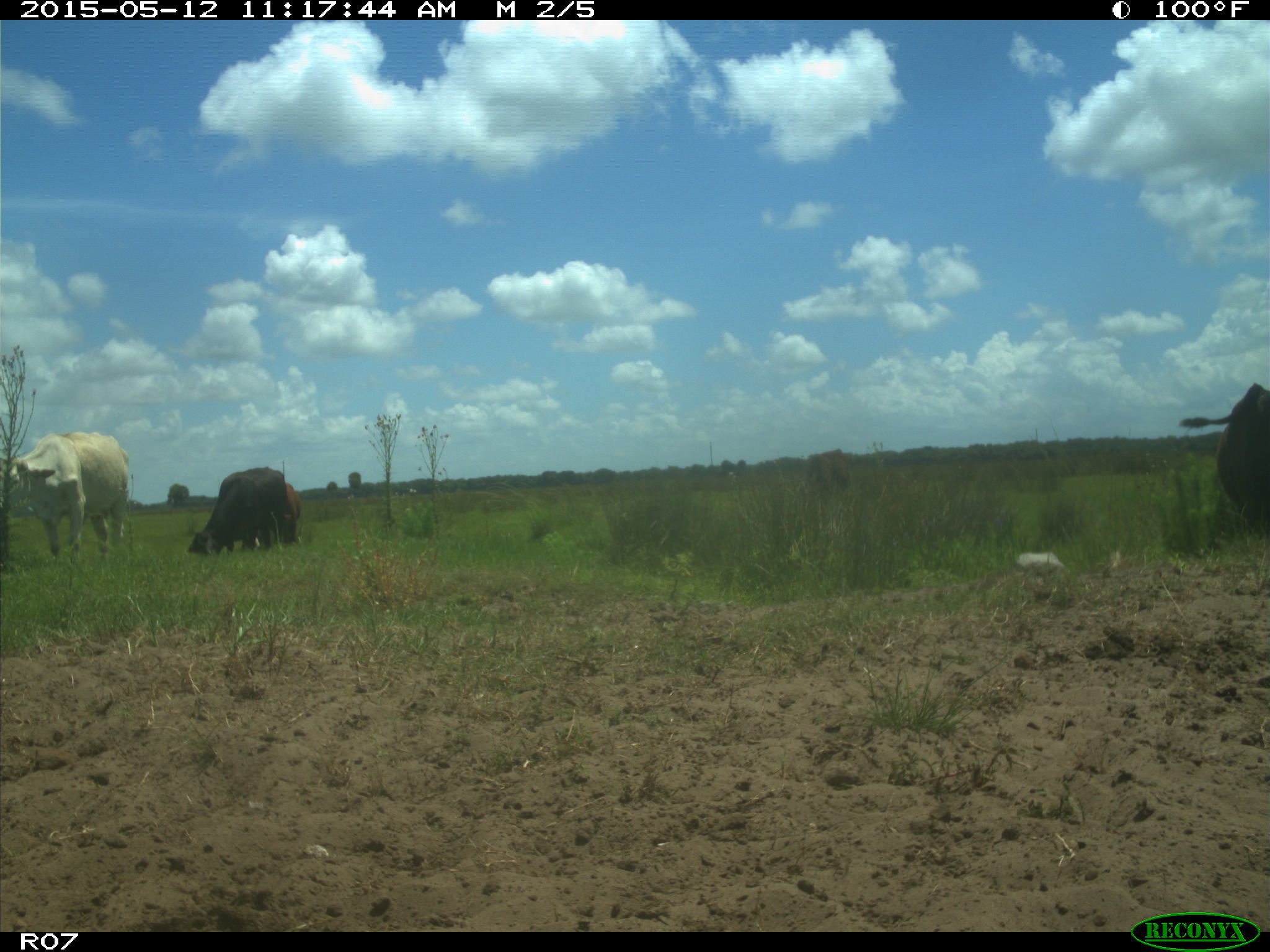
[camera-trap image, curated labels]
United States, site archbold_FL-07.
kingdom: Animalia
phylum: Chordata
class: Mammalia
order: Artiodactyla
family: Bovidae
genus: Bos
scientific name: Bos taurus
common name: domestic cow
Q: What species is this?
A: Bos taurus (domestic cow).